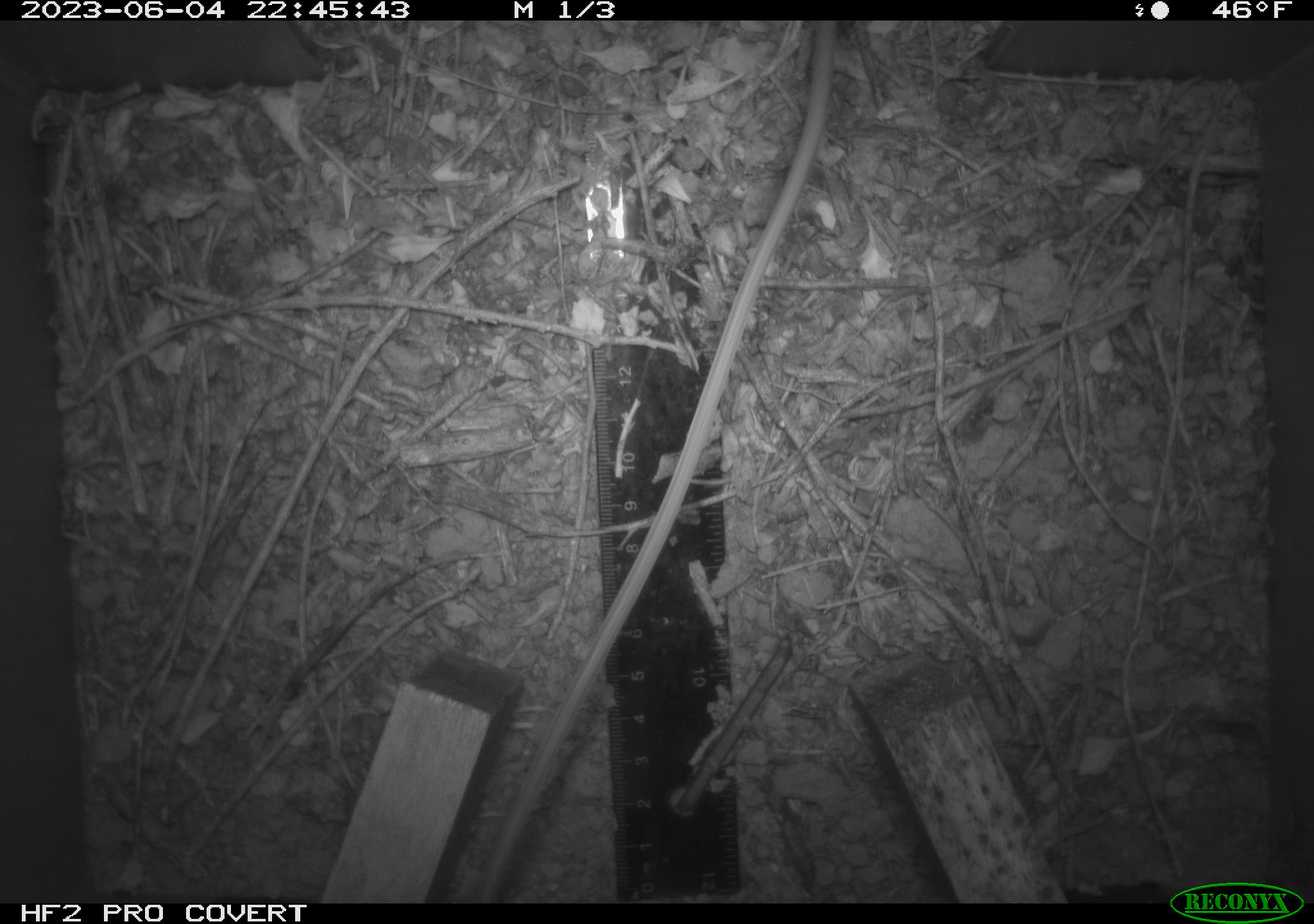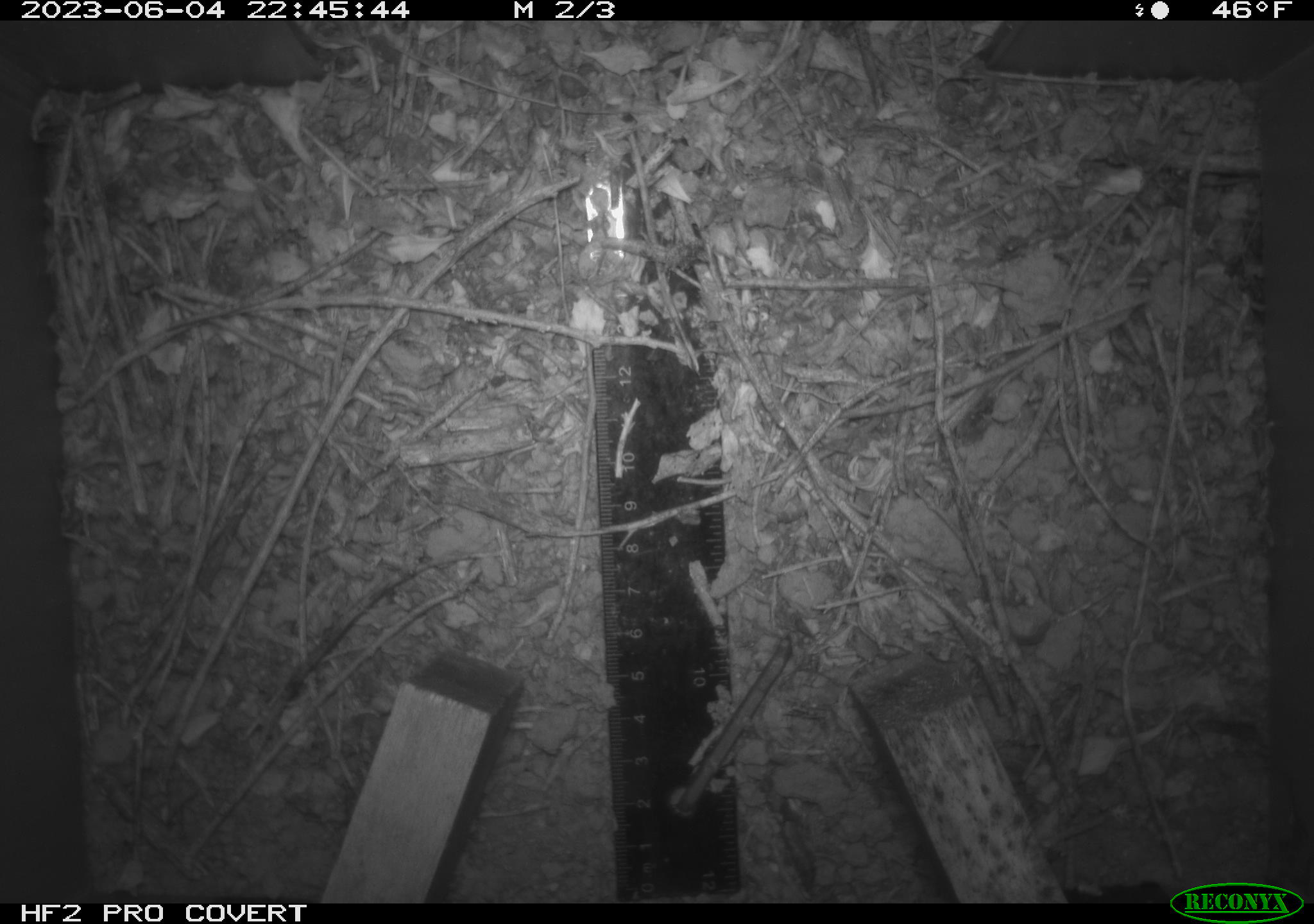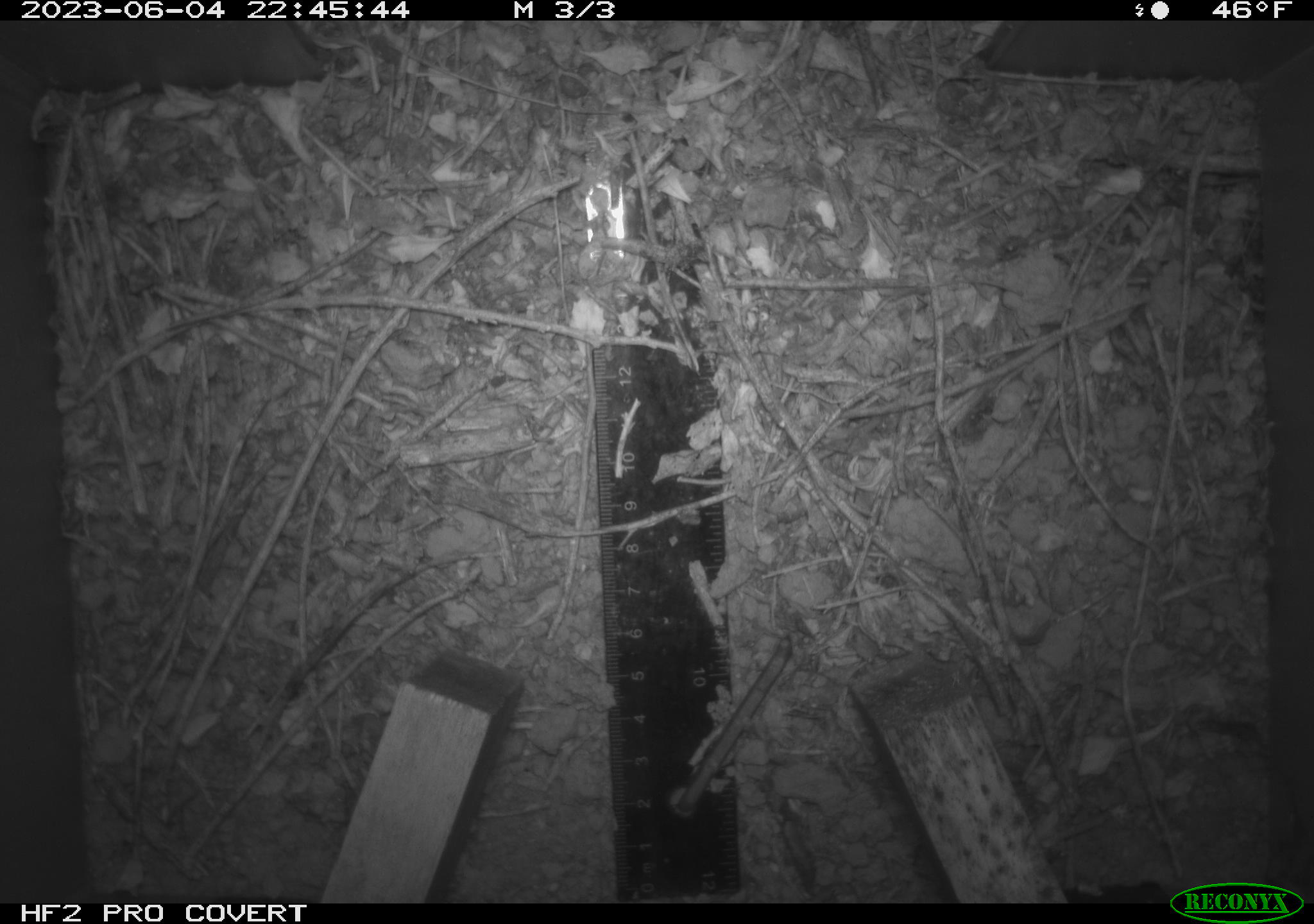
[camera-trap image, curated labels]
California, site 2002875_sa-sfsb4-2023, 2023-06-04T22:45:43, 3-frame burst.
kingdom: Animalia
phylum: Chordata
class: Mammalia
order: Rodentia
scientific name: Rodentia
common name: mouse species